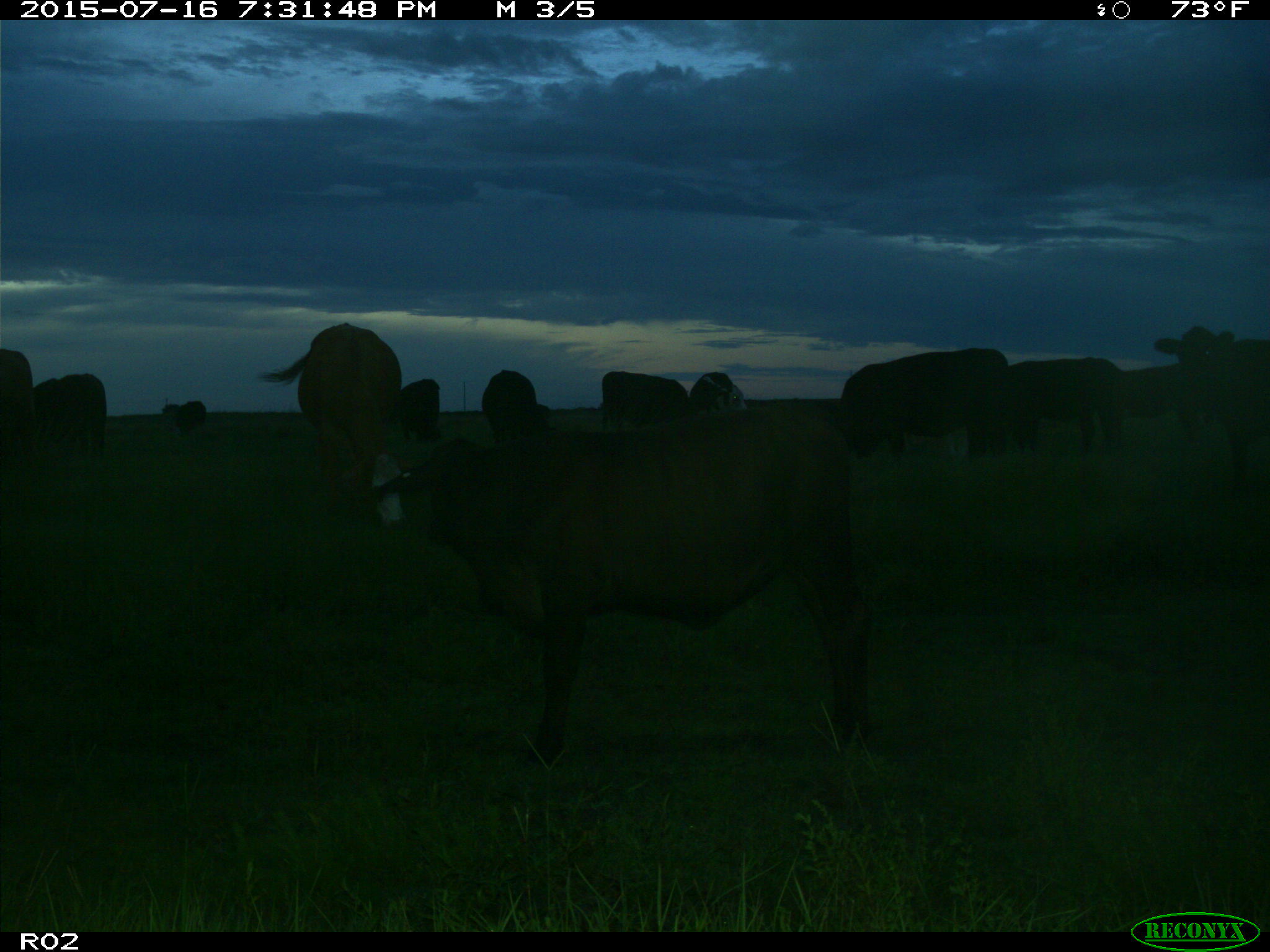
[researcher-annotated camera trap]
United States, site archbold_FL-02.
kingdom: Animalia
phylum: Chordata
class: Mammalia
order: Artiodactyla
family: Bovidae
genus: Bos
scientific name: Bos taurus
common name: domestic cow